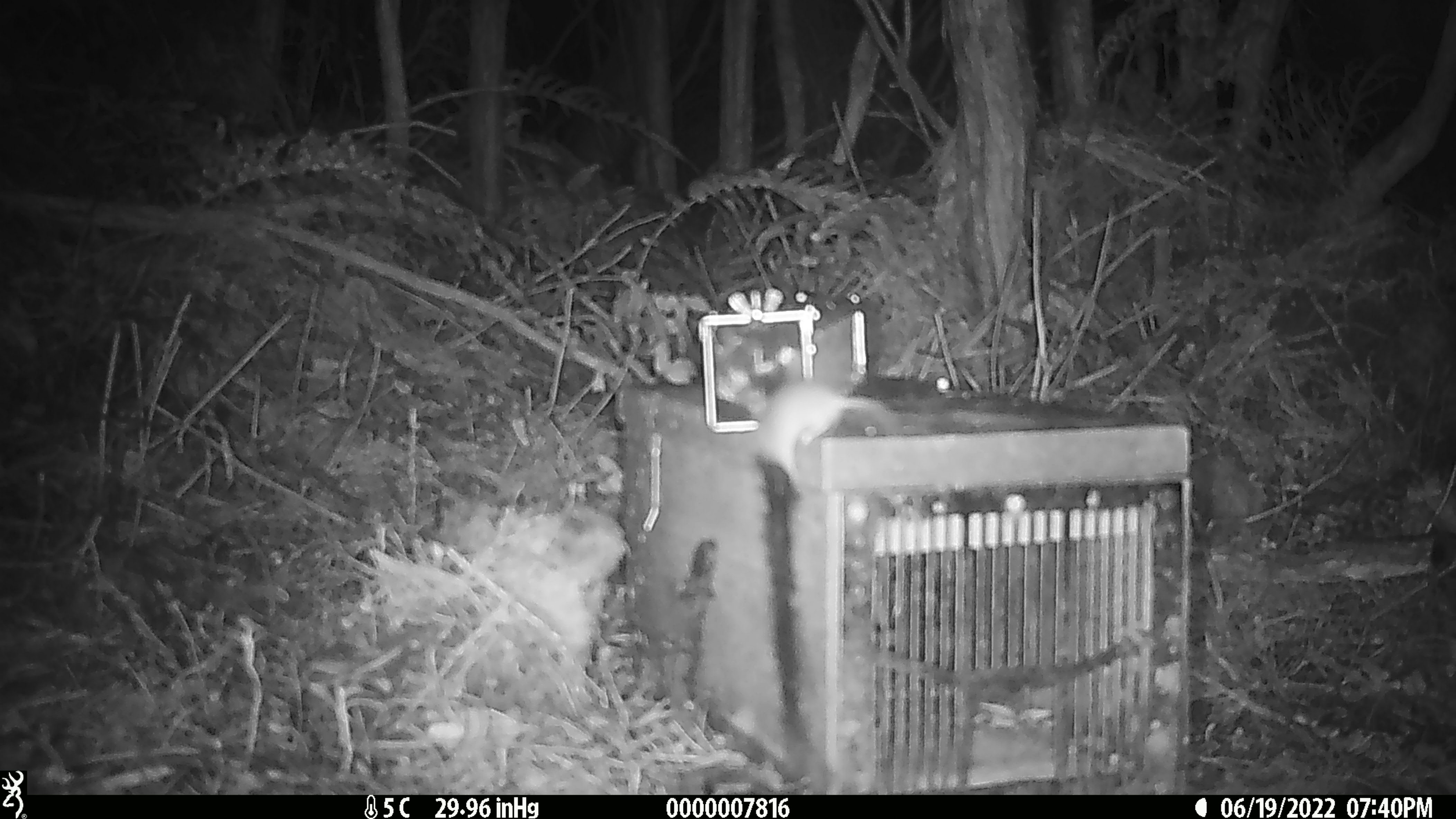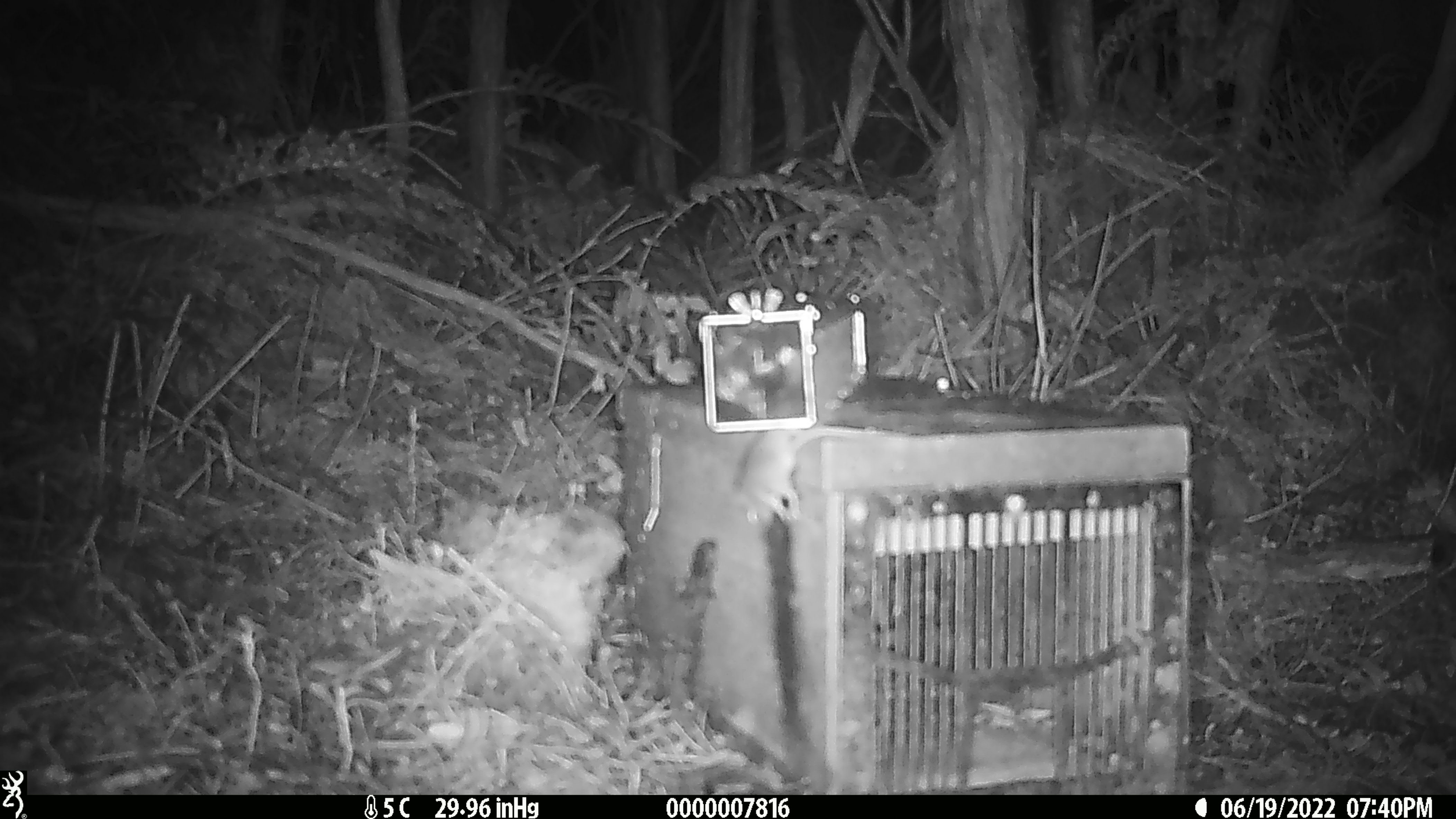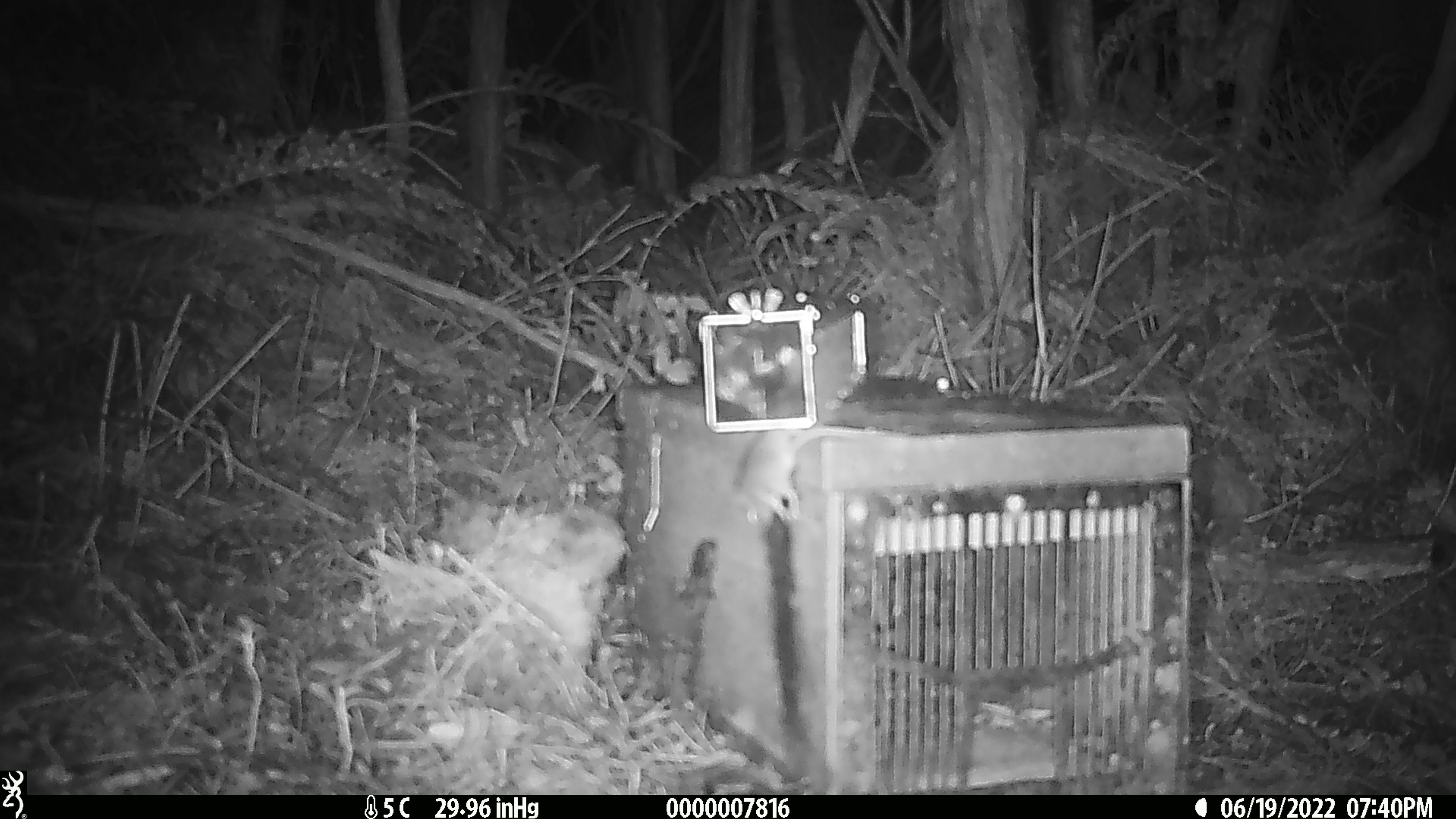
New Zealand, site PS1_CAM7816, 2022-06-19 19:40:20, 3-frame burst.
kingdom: Animalia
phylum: Chordata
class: Mammalia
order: Rodentia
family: Muridae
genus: Mus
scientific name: Mus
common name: mouse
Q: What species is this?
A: Mouse (Mus).